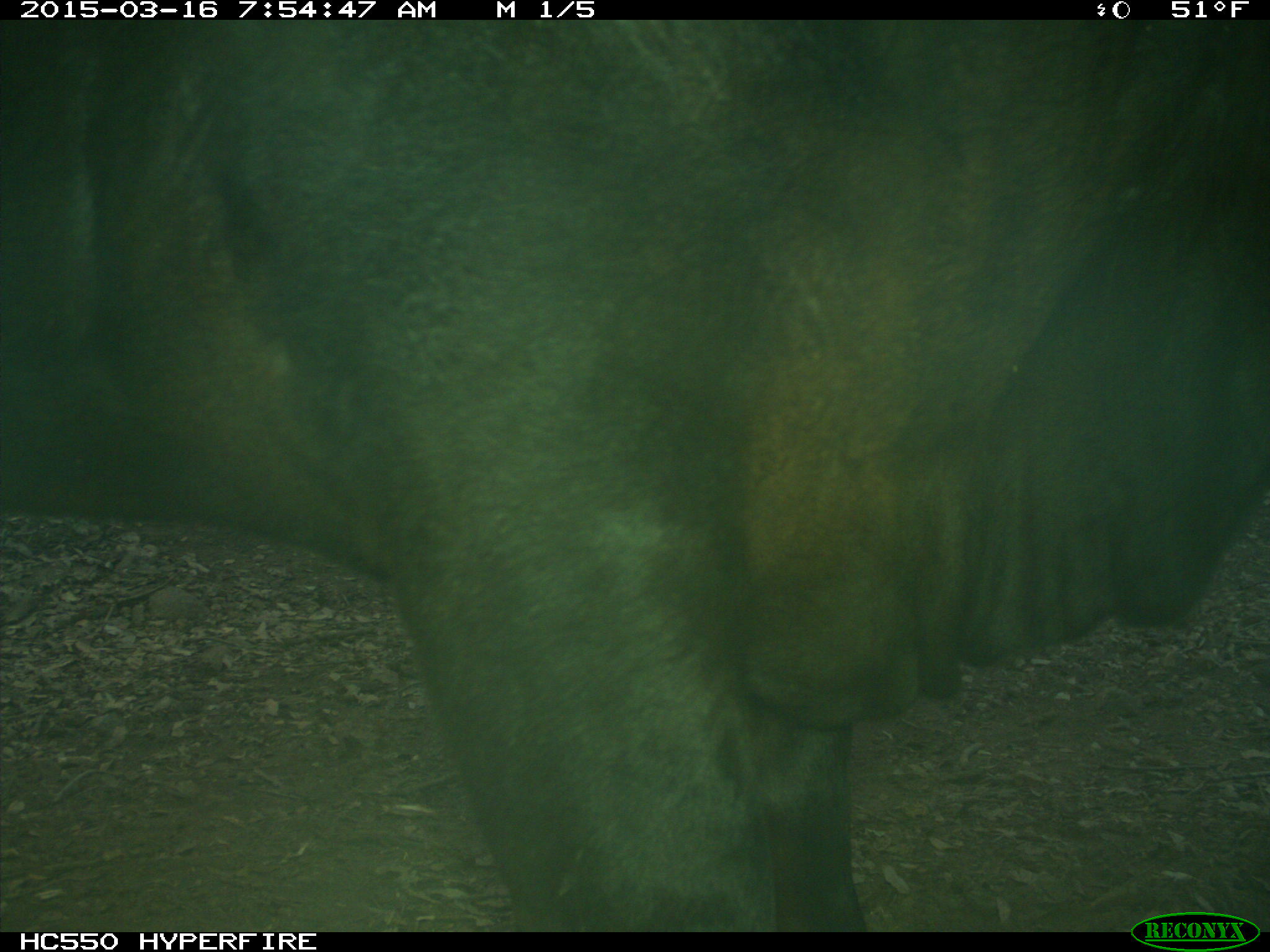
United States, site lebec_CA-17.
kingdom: Animalia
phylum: Chordata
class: Mammalia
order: Artiodactyla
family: Bovidae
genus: Bos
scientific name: Bos taurus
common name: domestic cow